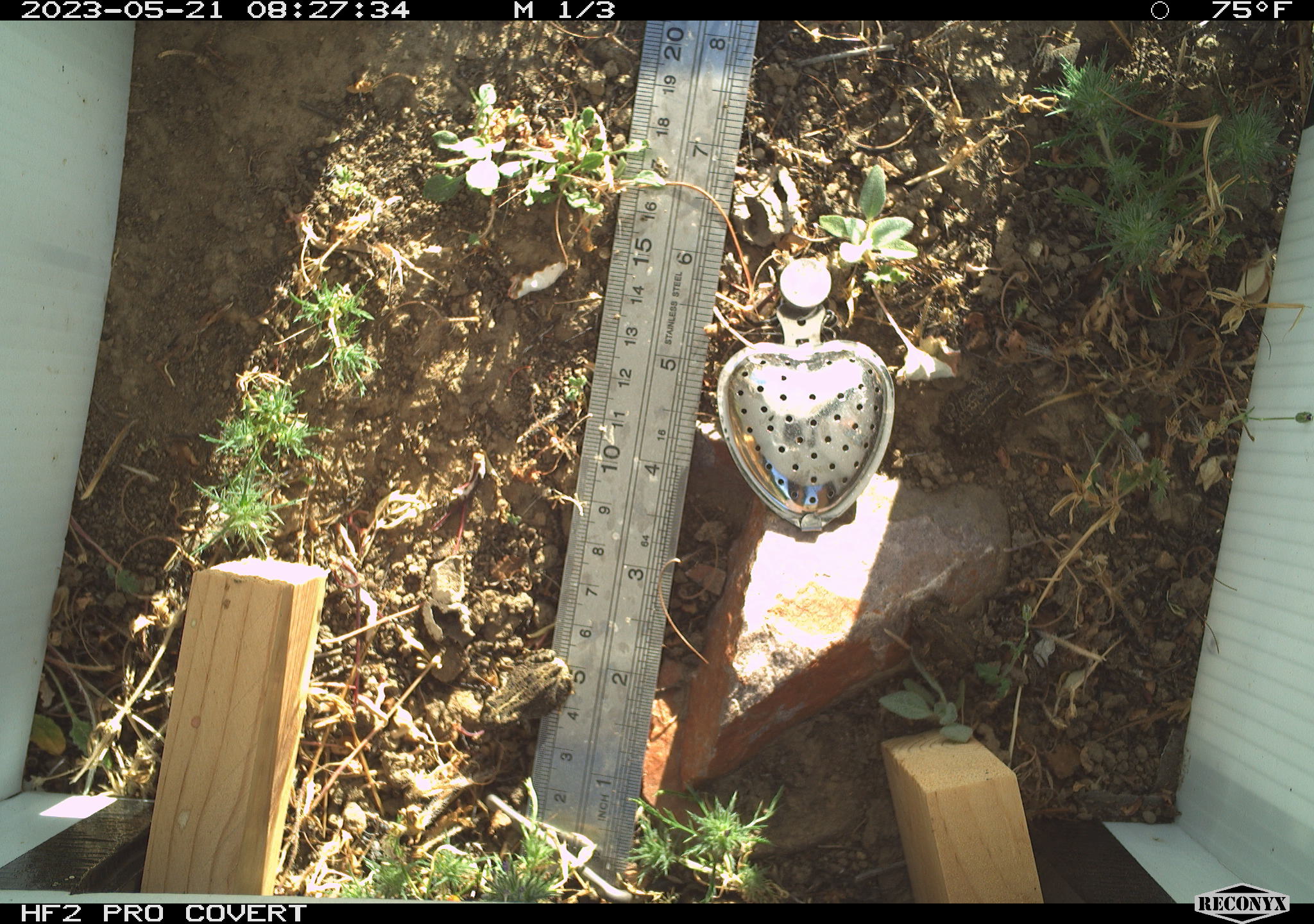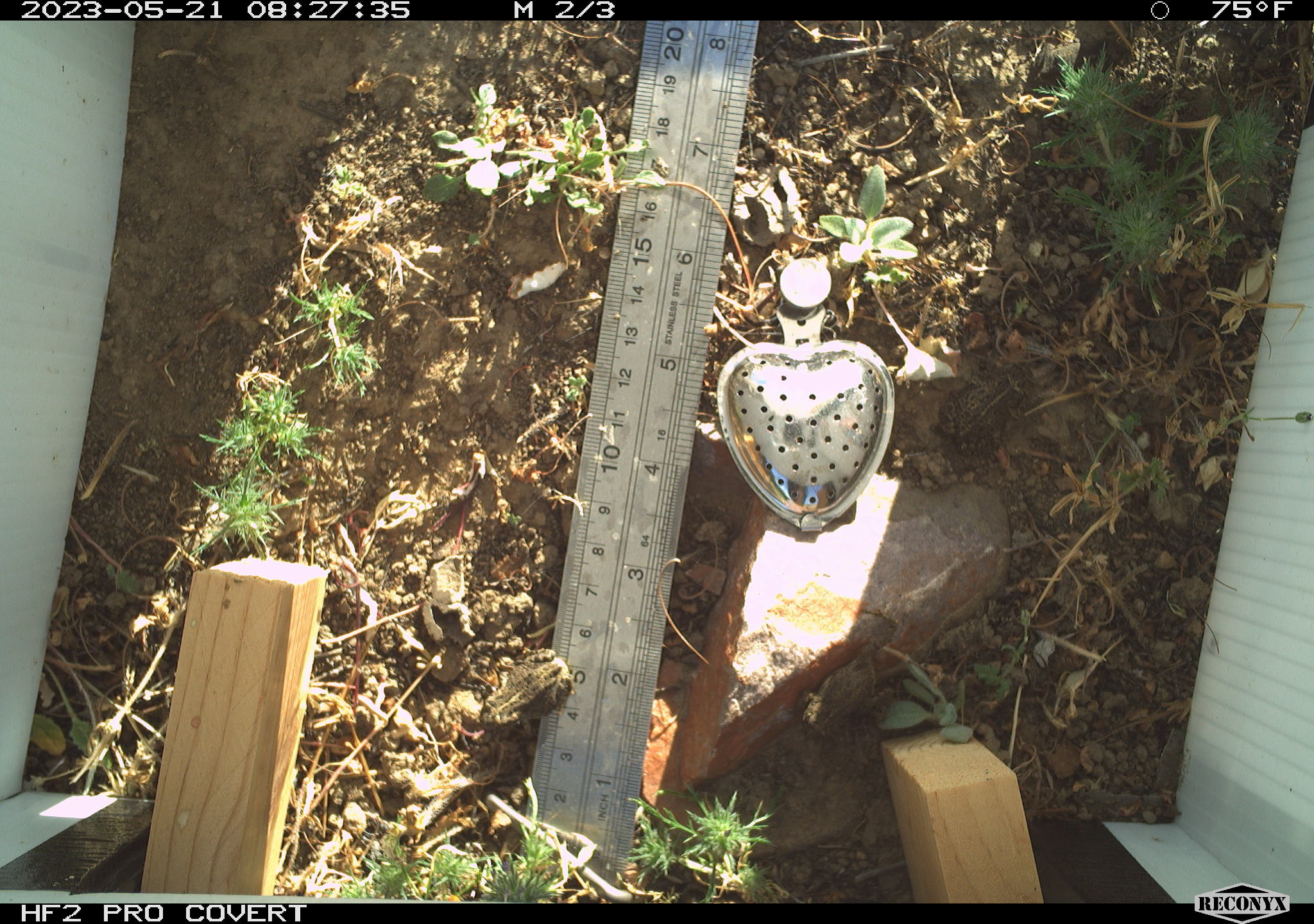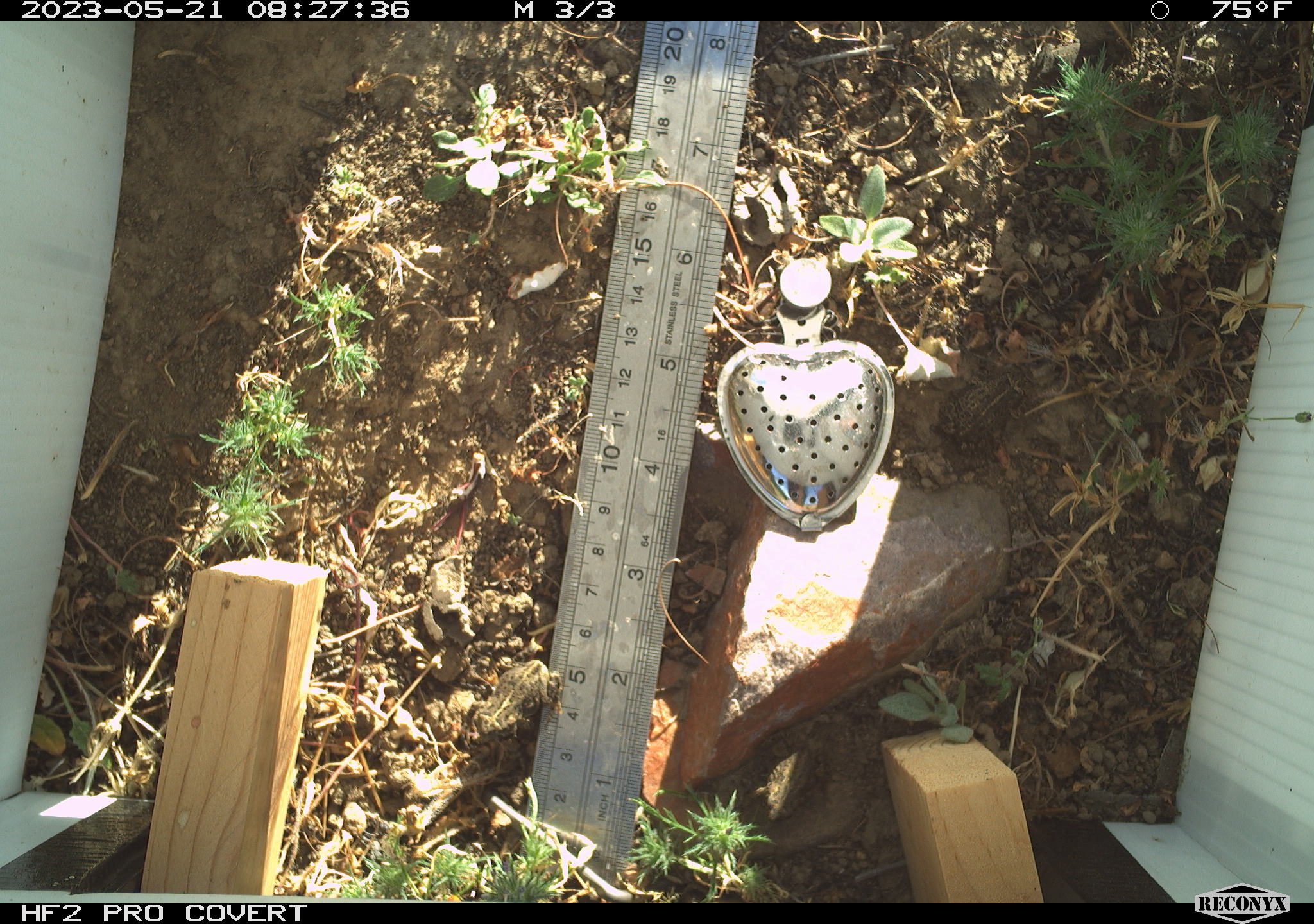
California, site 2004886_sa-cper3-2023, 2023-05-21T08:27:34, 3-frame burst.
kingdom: Animalia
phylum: Chordata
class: Amphibia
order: Anura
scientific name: Anura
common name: frogs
Frogs (Anura).